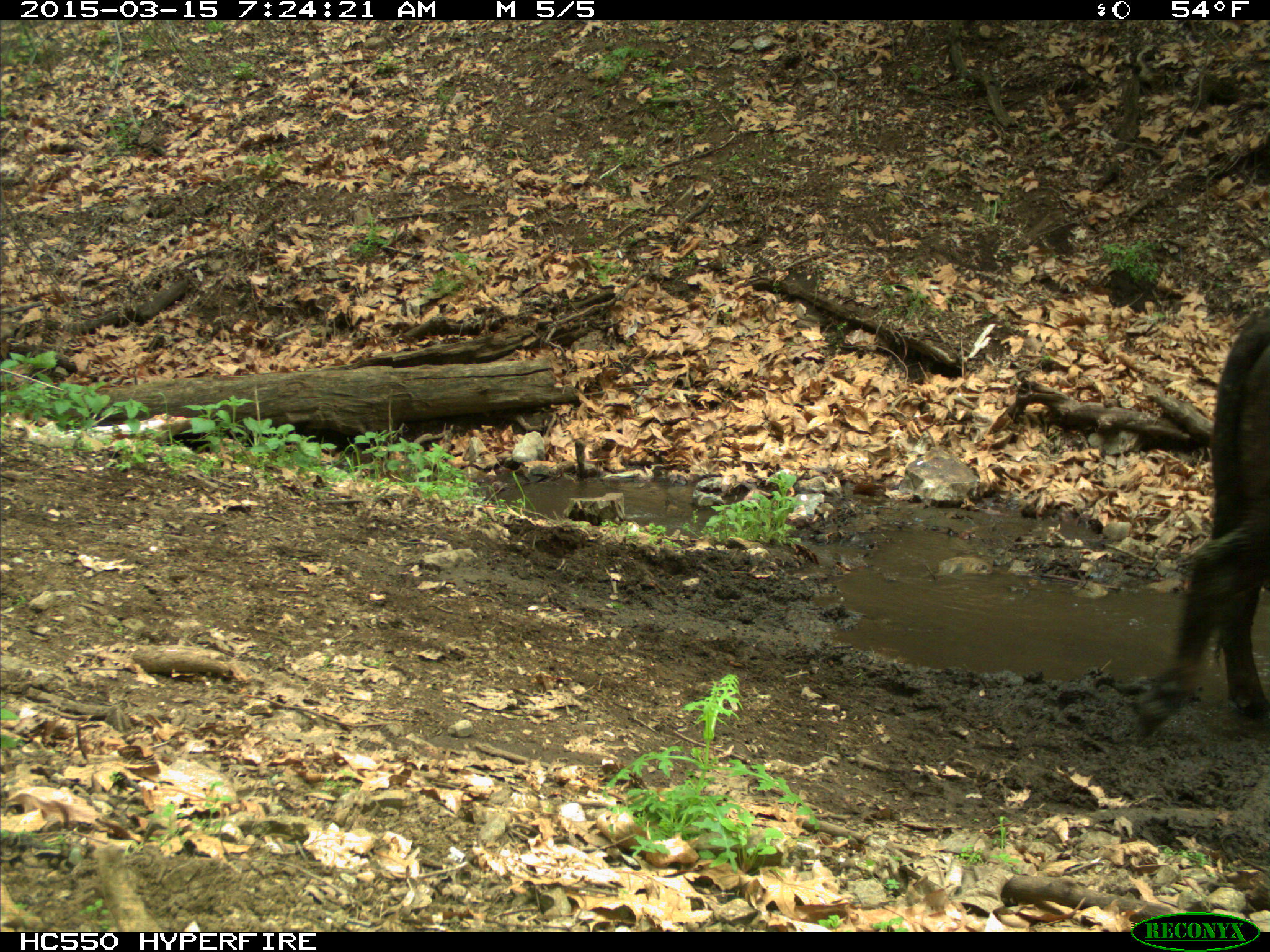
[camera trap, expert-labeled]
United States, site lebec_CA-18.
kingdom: Animalia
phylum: Chordata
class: Mammalia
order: Artiodactyla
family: Bovidae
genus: Bos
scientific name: Bos taurus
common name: domestic cow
Bos taurus (domestic cow).